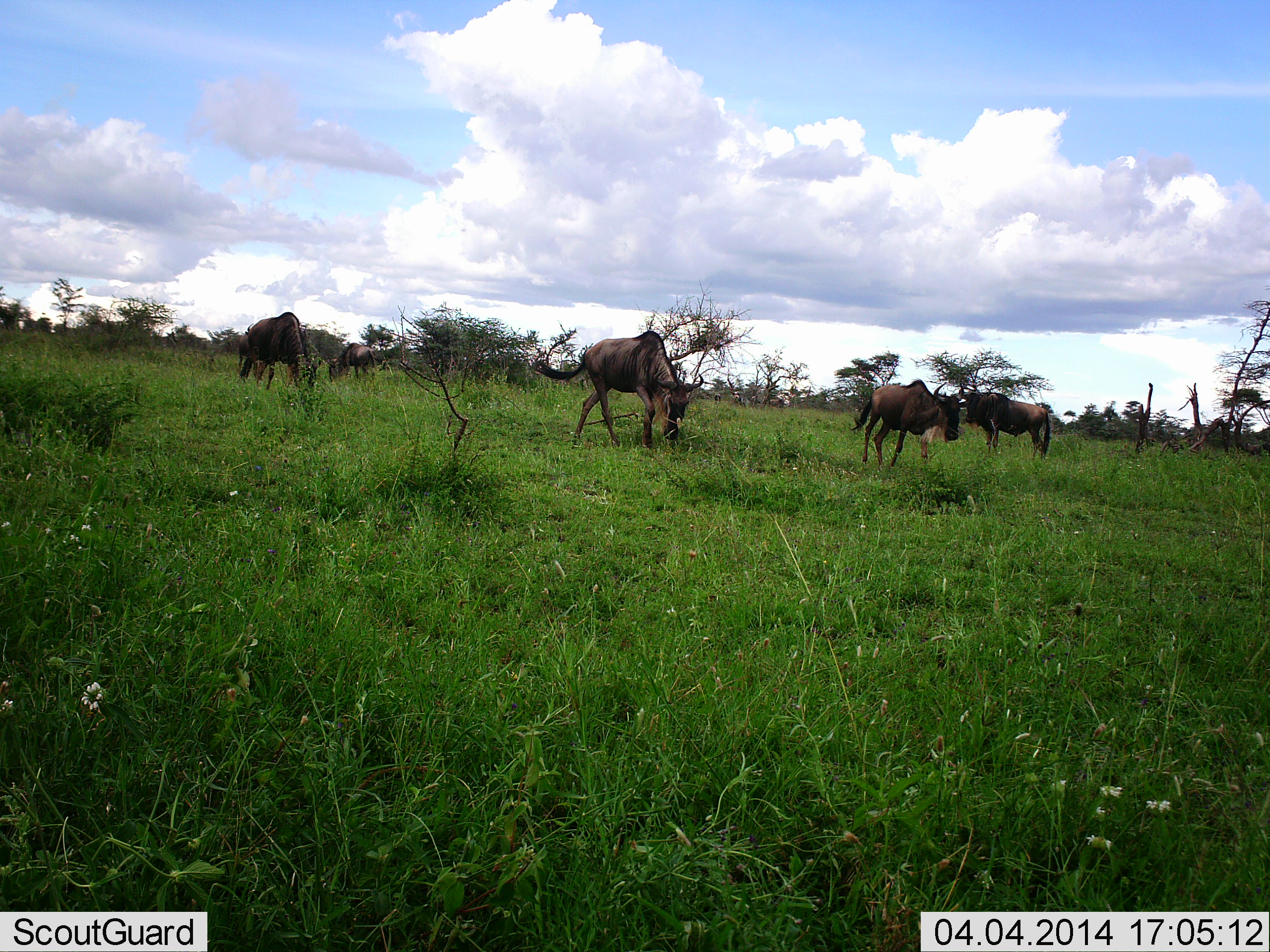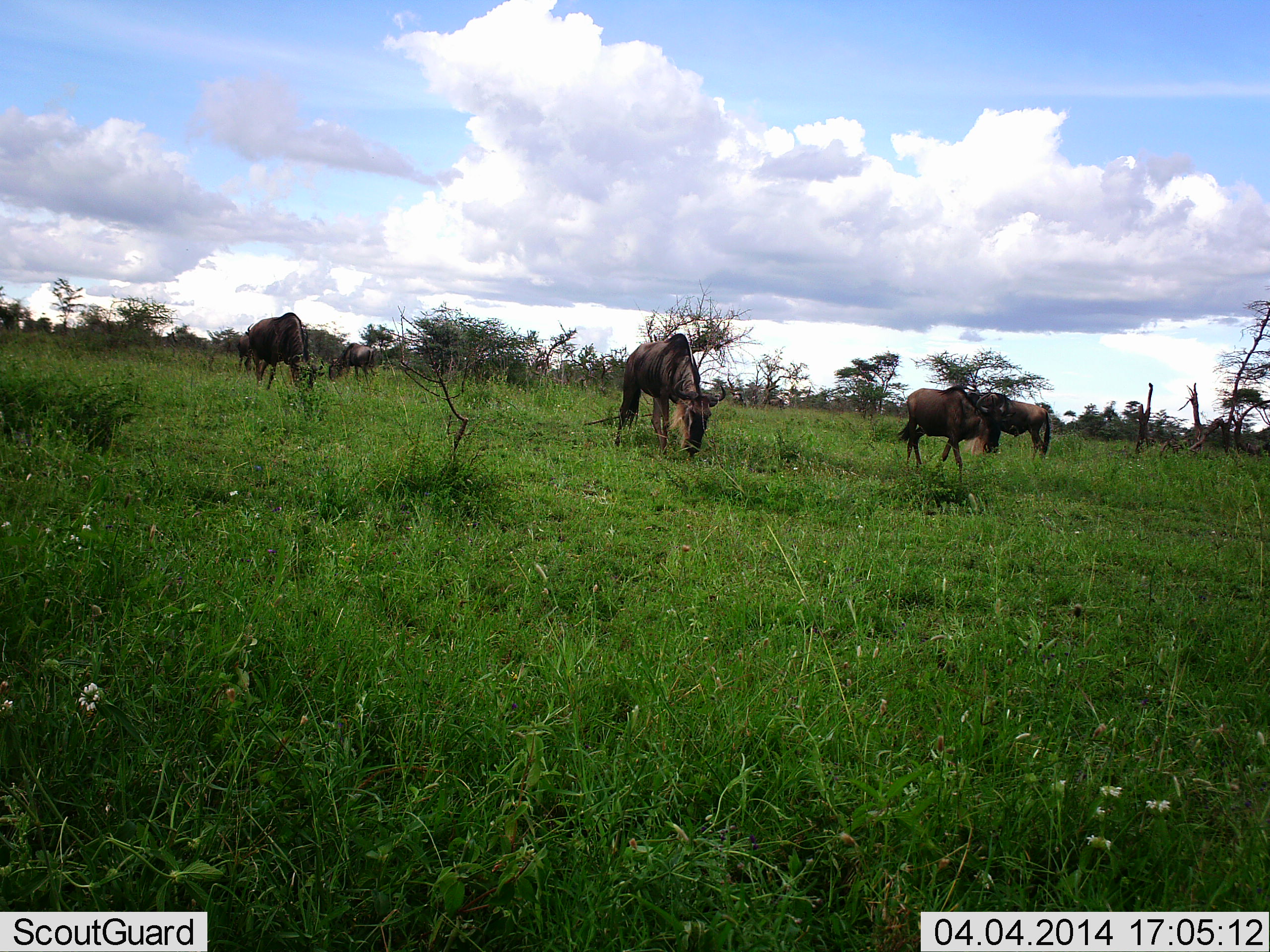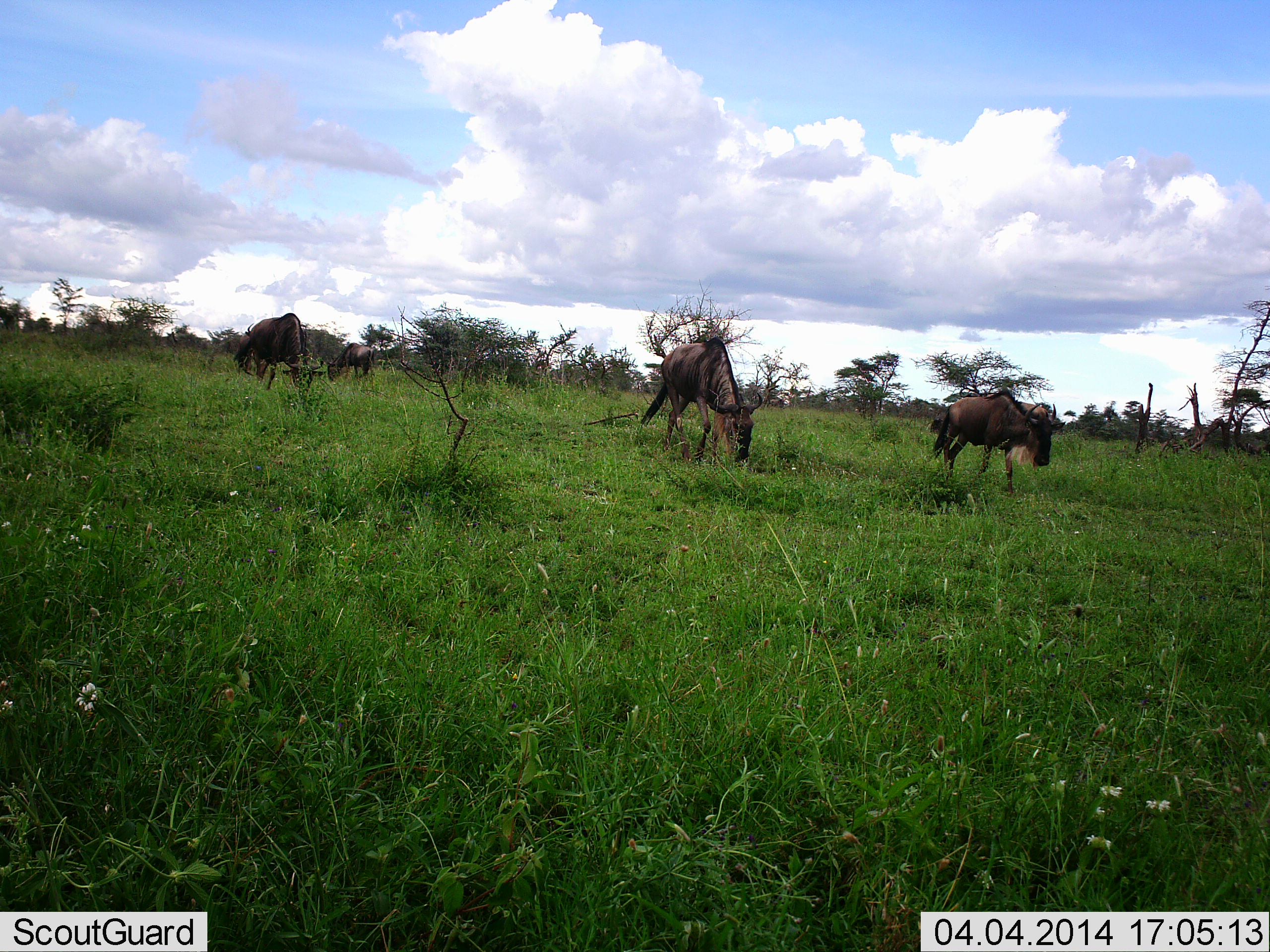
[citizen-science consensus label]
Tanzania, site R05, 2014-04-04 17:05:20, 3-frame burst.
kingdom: Animalia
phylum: Chordata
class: Mammalia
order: Artiodactyla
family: Bovidae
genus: Connochaetes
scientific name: Connochaetes taurinus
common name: blue wildebeest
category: wildebeest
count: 5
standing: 30%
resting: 0%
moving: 70%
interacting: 0%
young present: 0%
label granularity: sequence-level